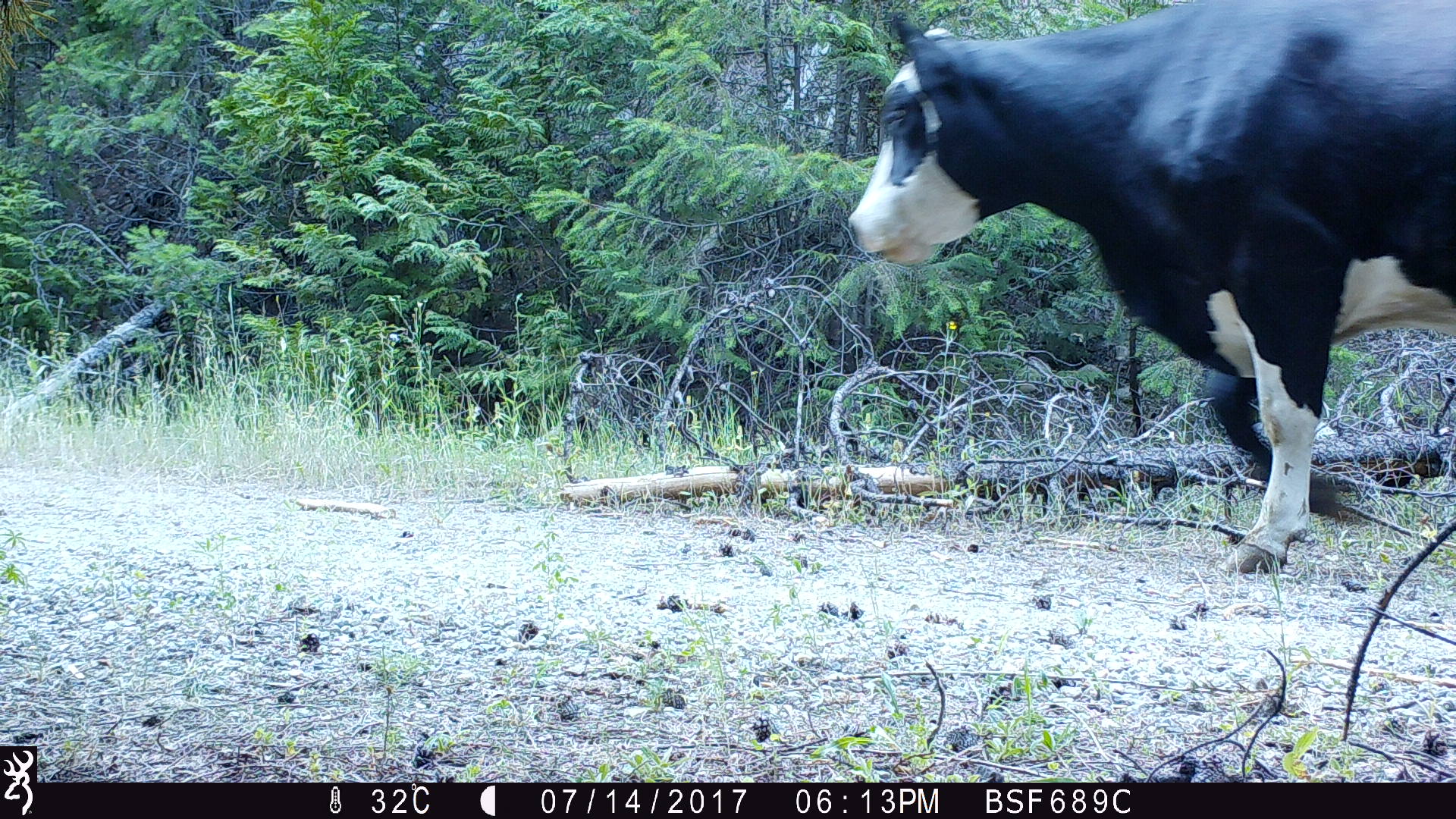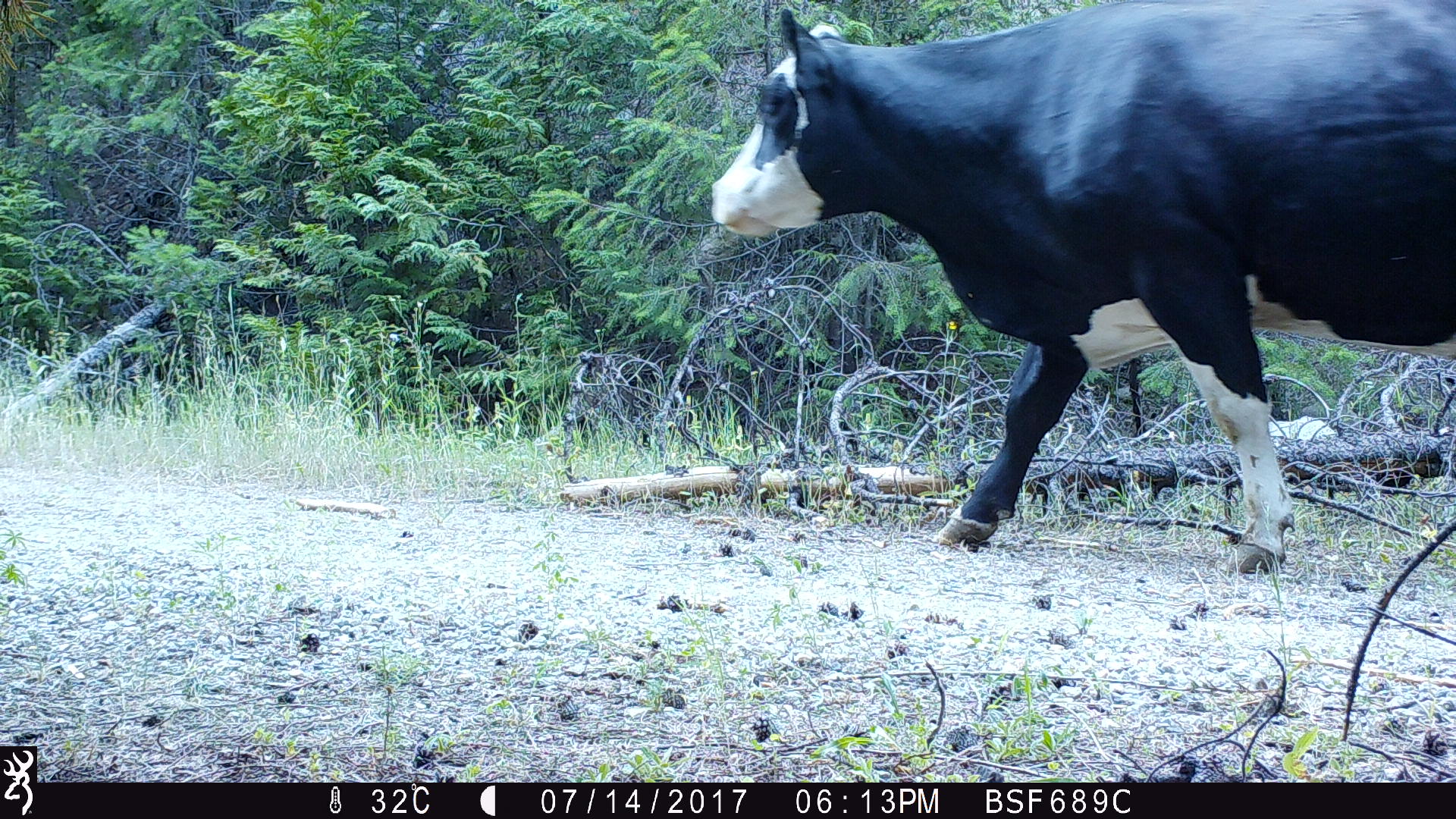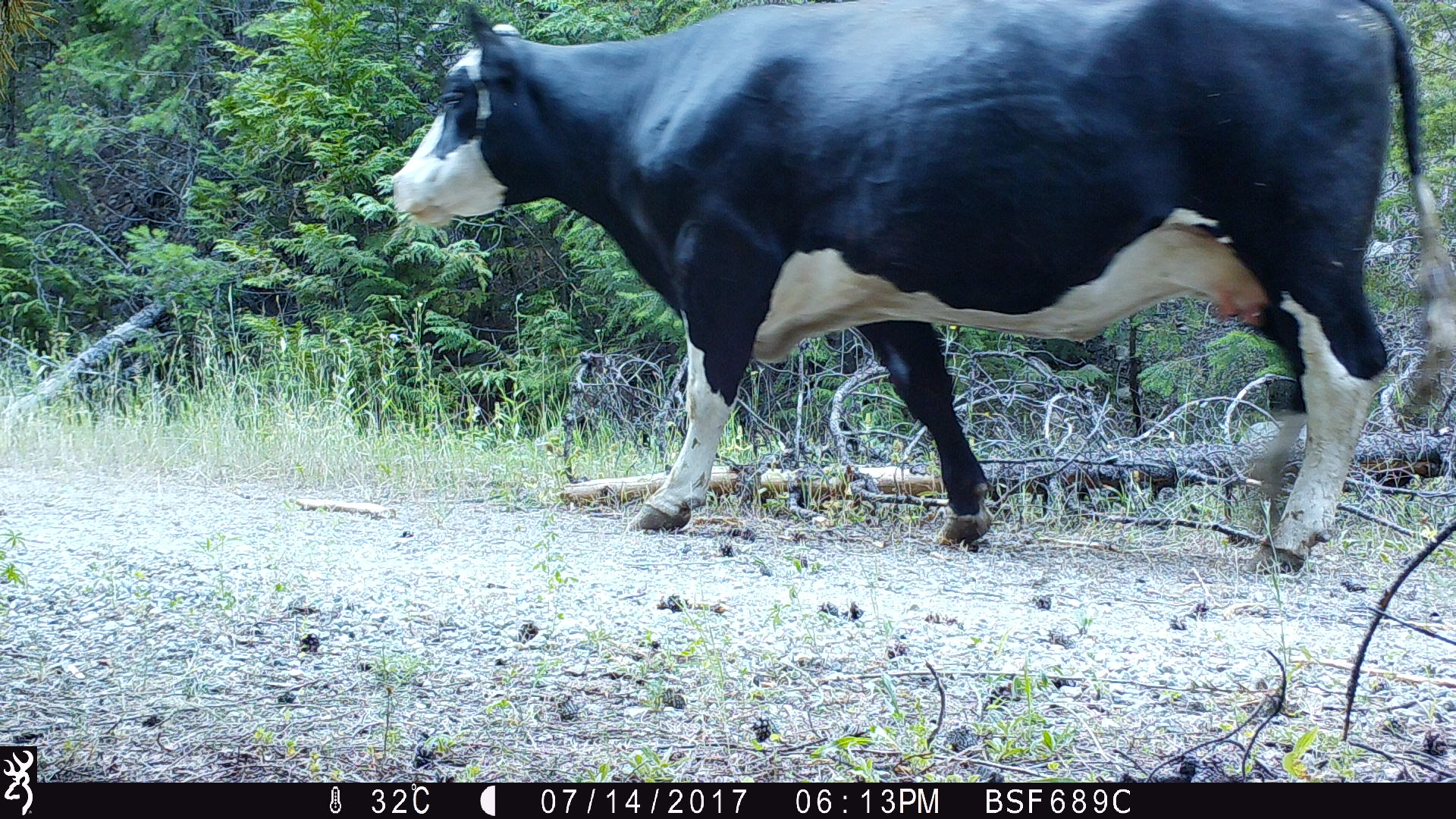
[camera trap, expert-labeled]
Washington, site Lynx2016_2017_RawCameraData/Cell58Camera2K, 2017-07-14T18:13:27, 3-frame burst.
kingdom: Animalia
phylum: Chordata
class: Mammalia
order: Artiodactyla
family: Bovidae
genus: Bos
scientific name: Bos taurus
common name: domestic cattle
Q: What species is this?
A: Domestic cattle (Bos taurus).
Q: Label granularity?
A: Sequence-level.